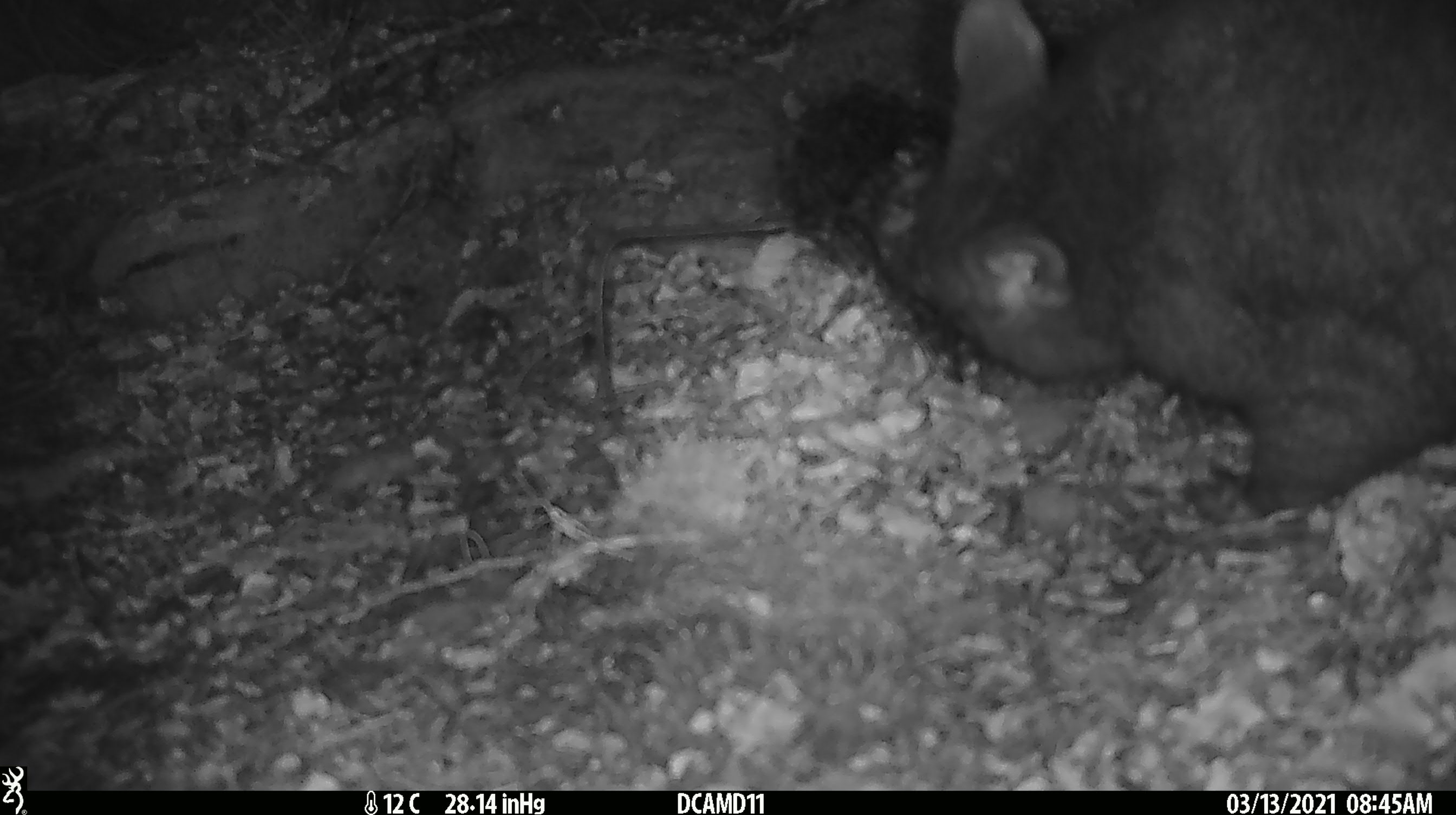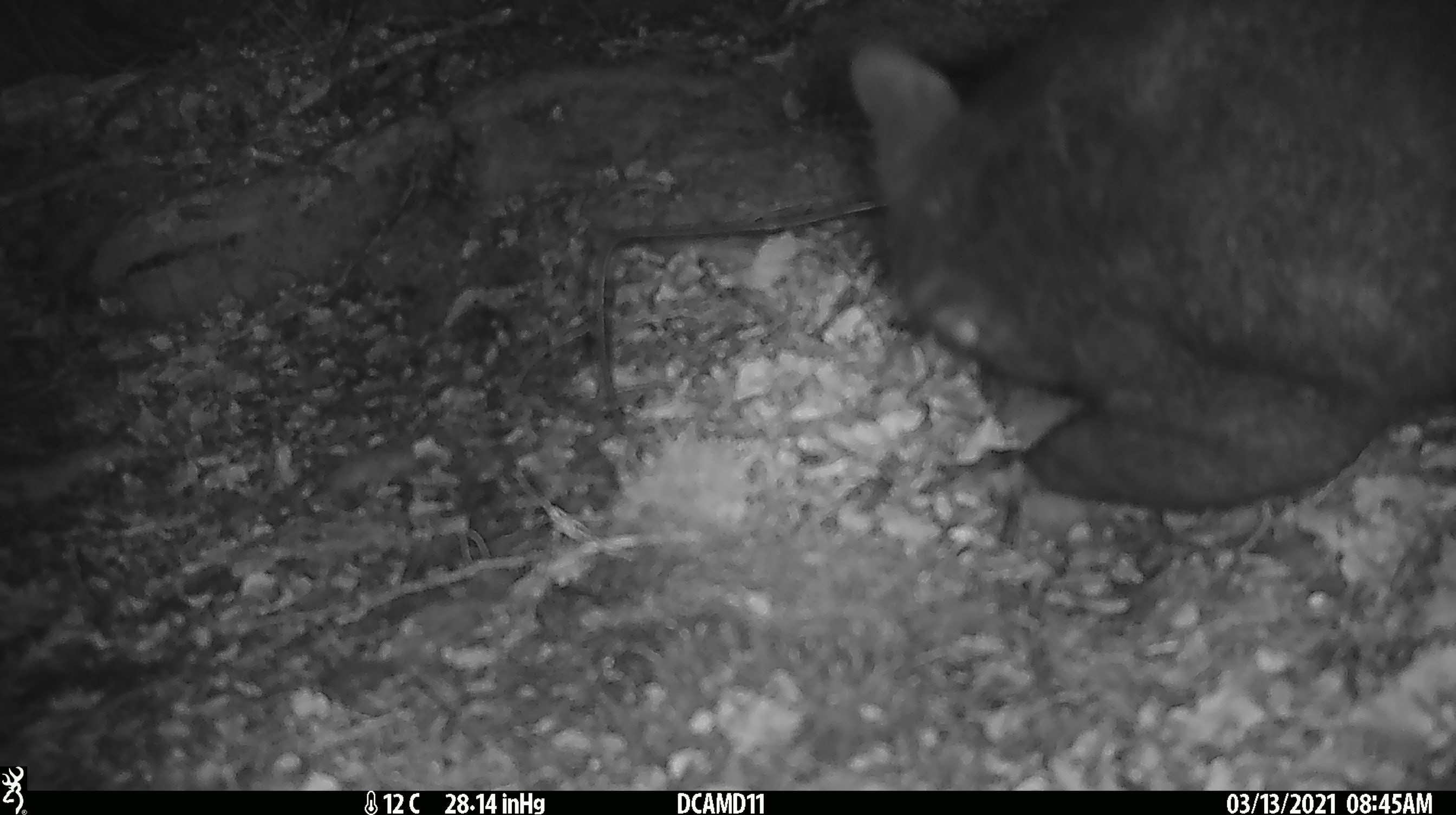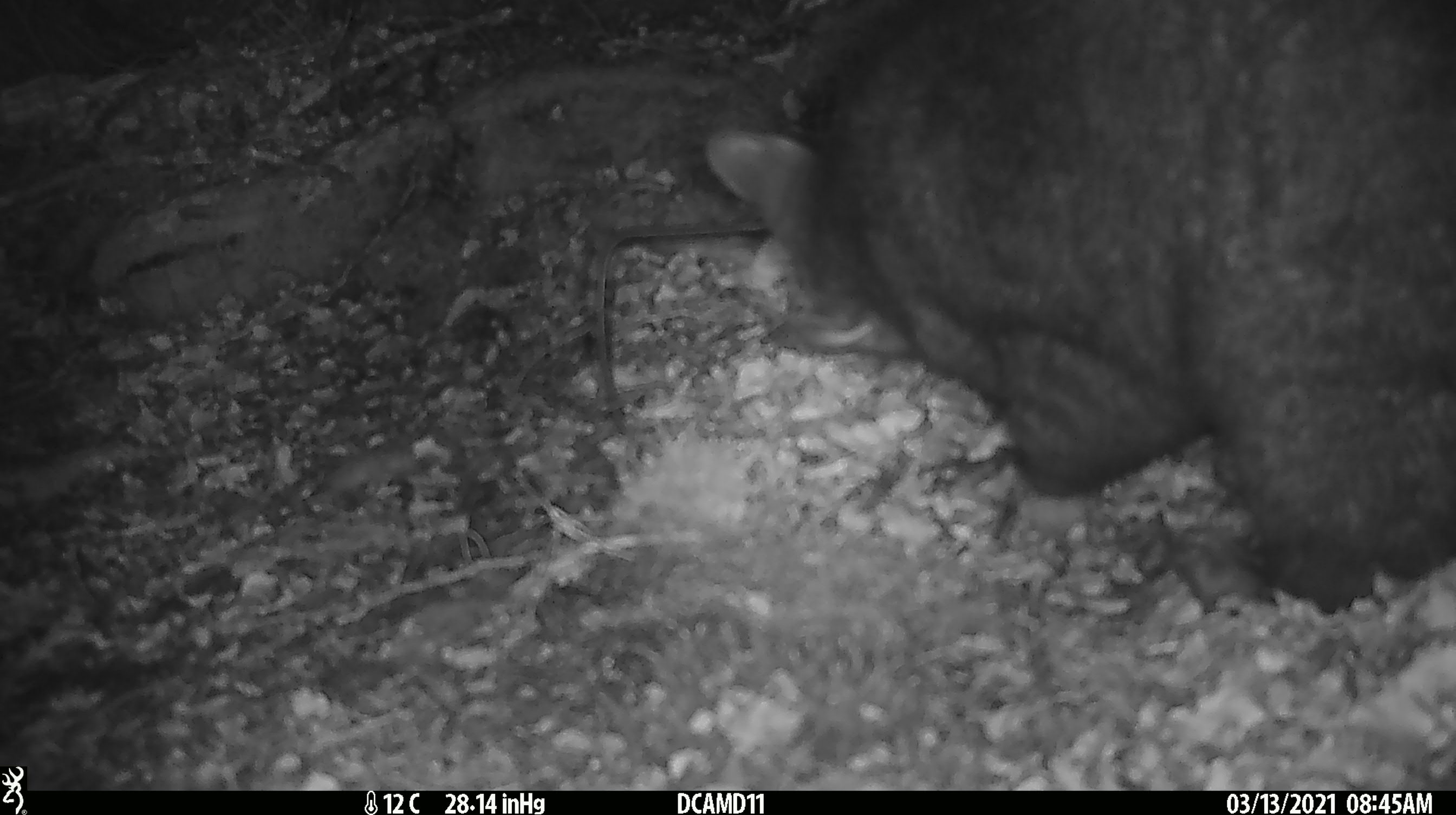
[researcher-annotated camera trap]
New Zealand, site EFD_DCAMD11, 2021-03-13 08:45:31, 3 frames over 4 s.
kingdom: Animalia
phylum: Chordata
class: Mammalia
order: Diprotodontia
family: Phalangeridae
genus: Trichosurus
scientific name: Trichosurus vulpecula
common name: common brushtail possum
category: possum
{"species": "possum (common brushtail possum) (Trichosurus vulpecula)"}